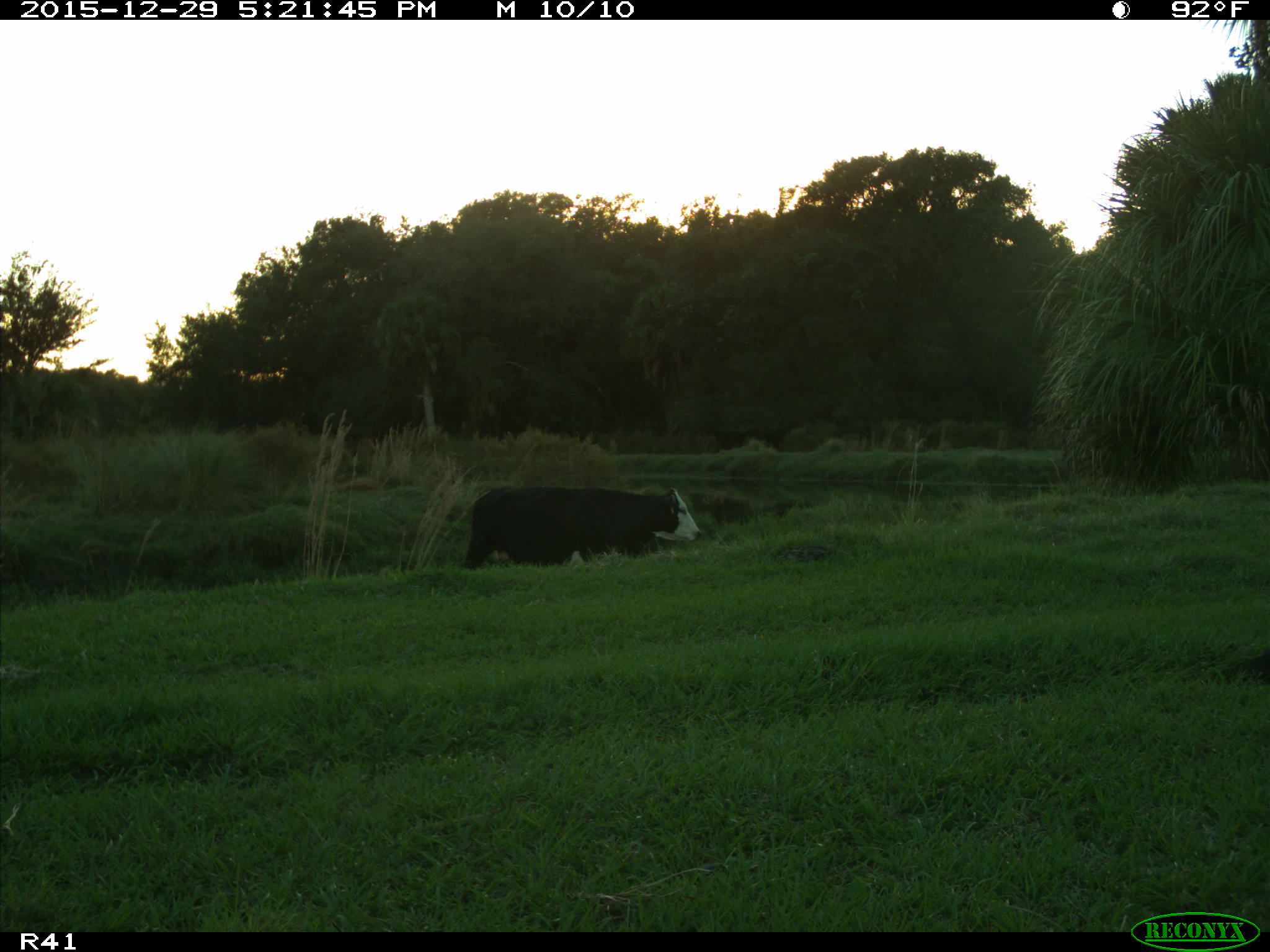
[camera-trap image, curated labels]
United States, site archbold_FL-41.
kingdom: Animalia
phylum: Chordata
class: Mammalia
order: Artiodactyla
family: Bovidae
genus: Bos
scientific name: Bos taurus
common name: domestic cow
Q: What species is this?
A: Bos taurus (domestic cow).